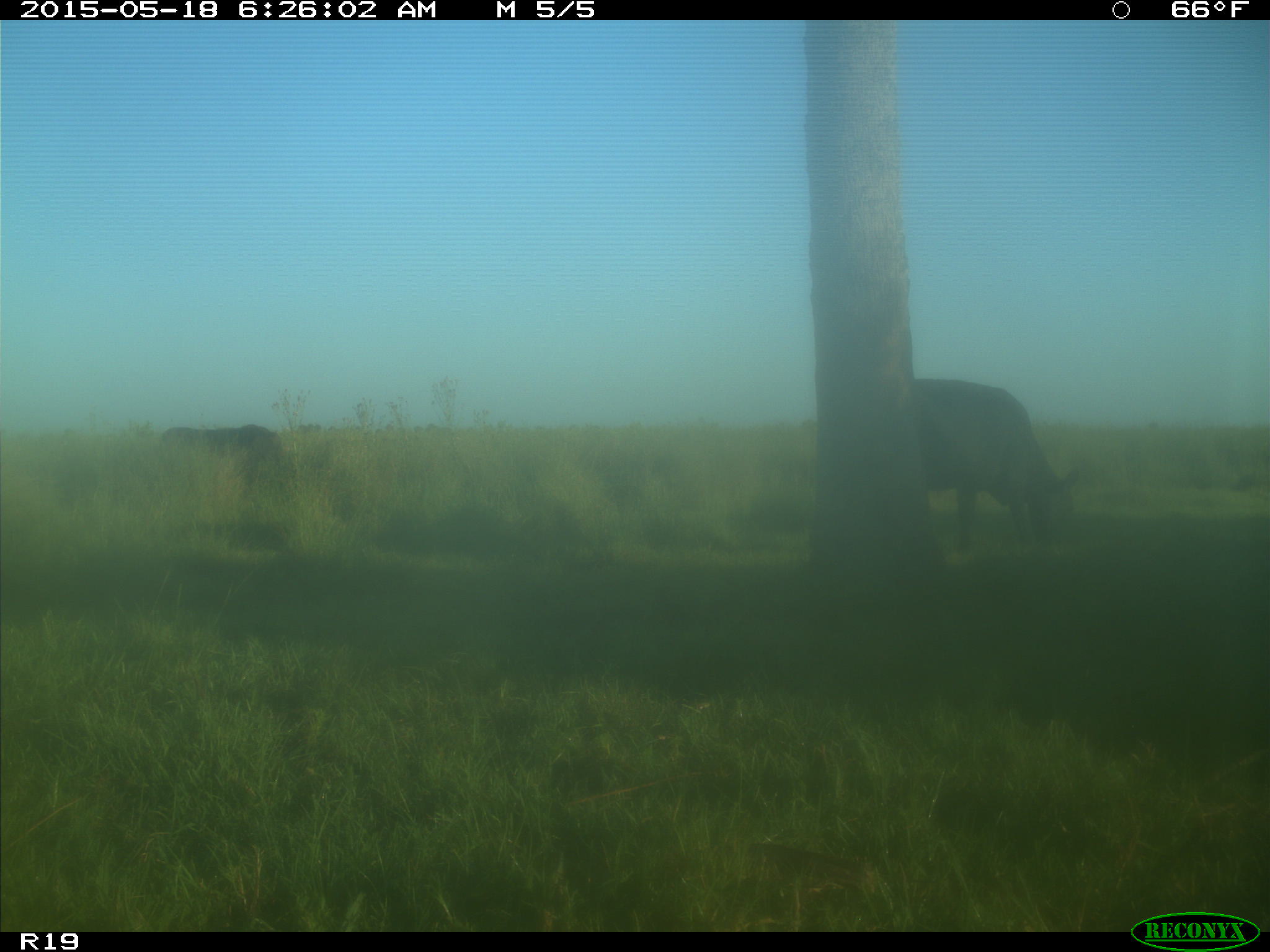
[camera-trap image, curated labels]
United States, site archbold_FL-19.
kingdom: Animalia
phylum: Chordata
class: Mammalia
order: Artiodactyla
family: Bovidae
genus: Bos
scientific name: Bos taurus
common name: domestic cow